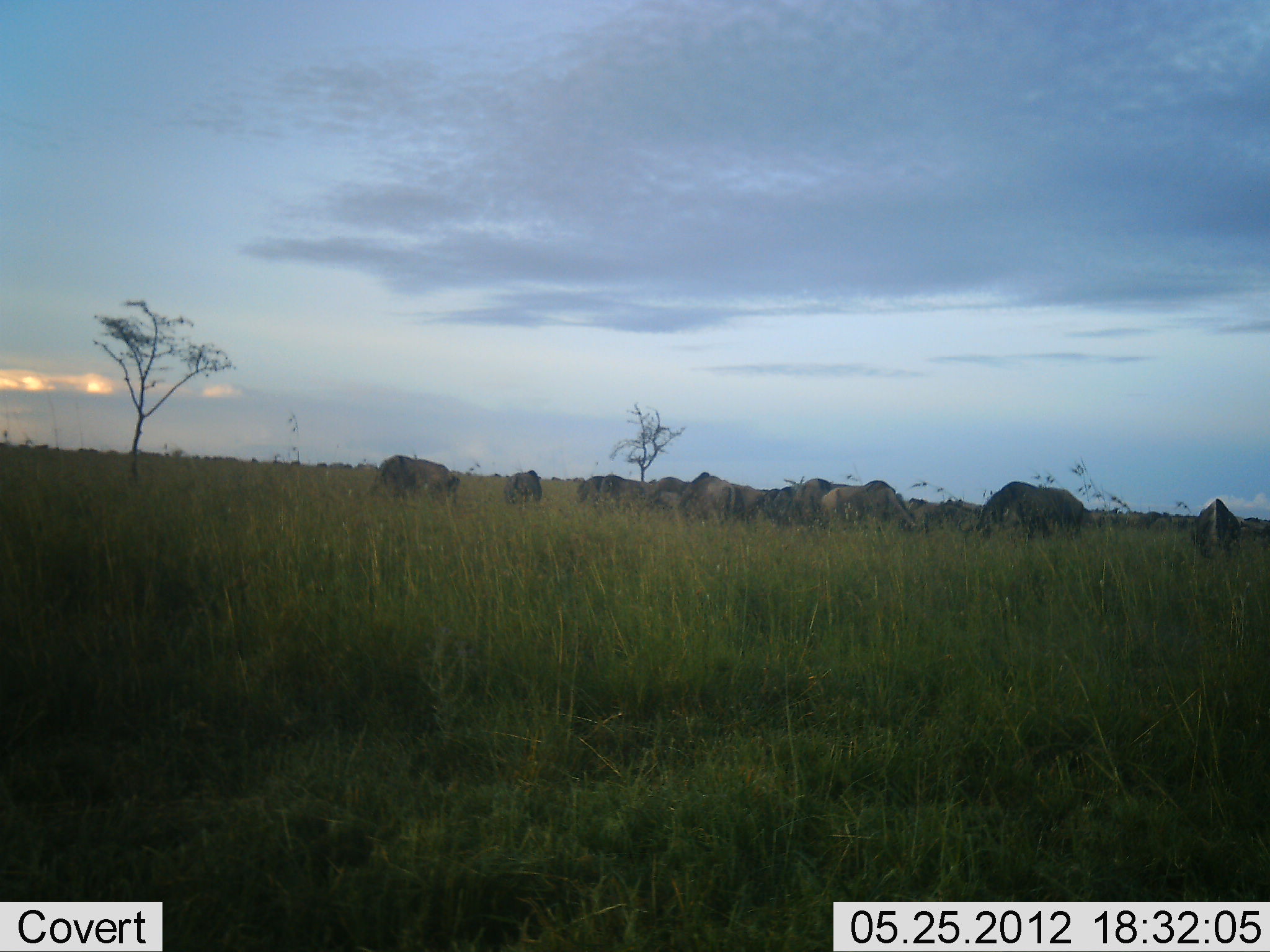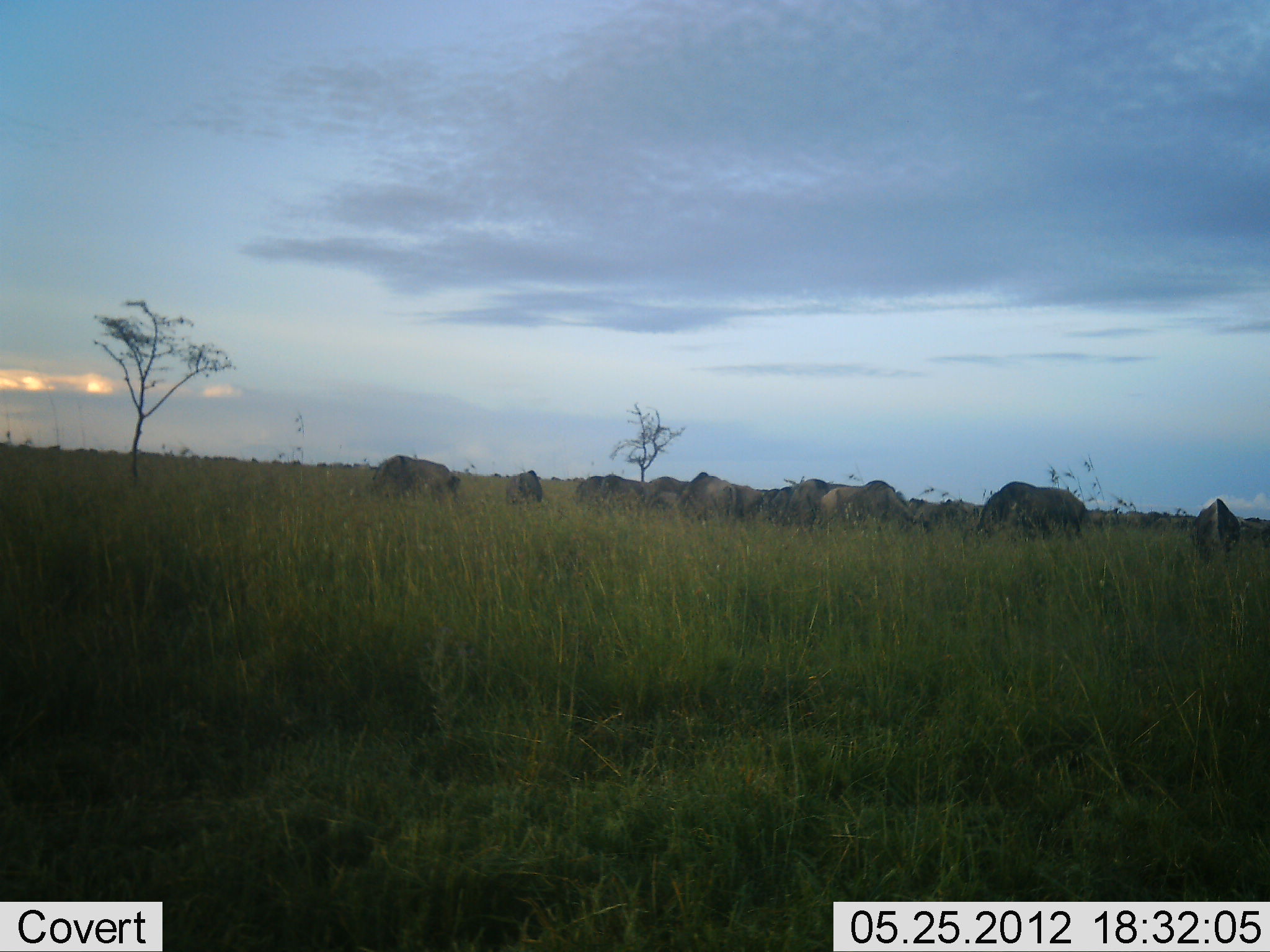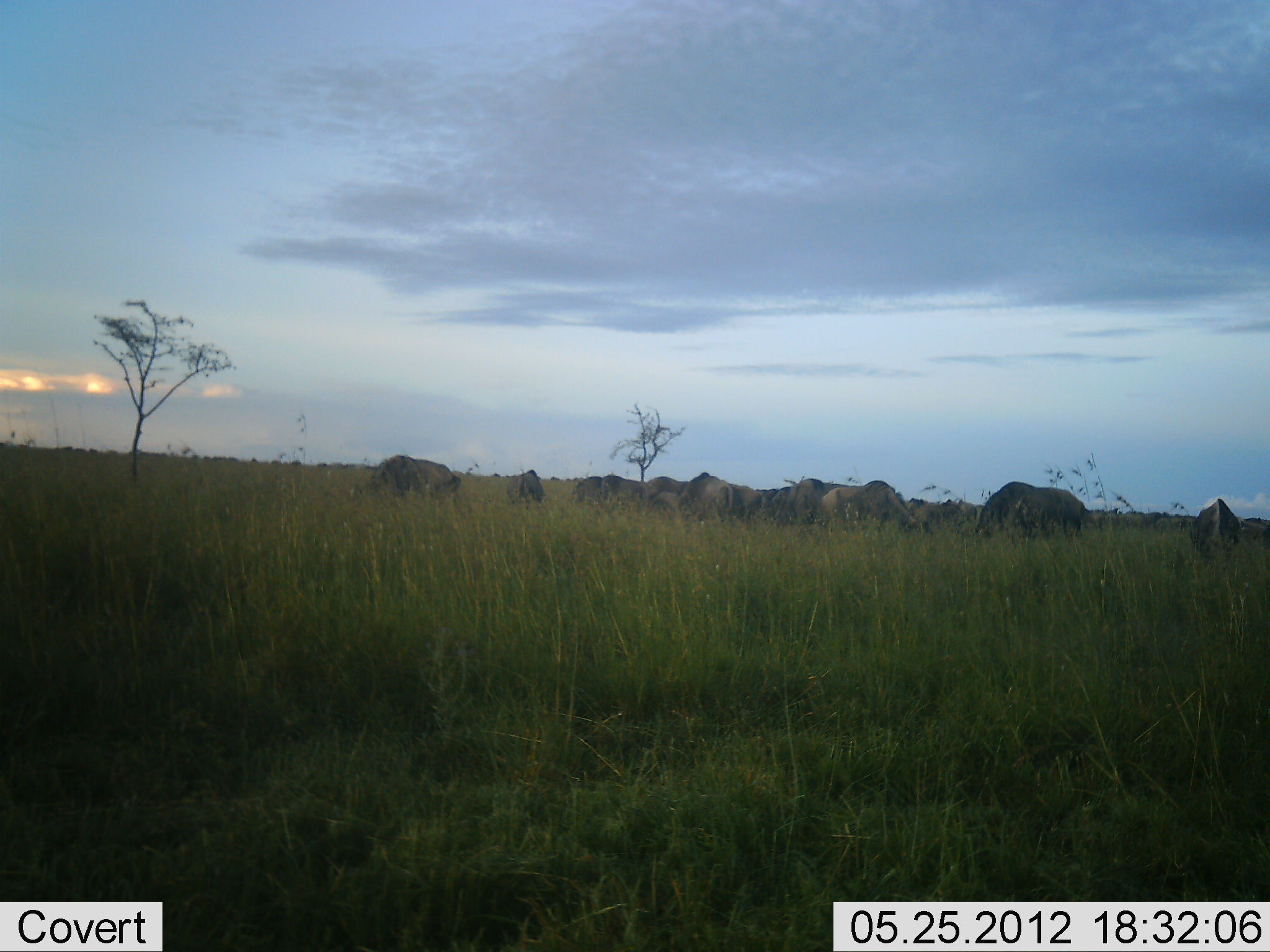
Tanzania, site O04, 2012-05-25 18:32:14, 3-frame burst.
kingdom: Animalia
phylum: Chordata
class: Mammalia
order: Artiodactyla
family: Bovidae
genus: Connochaetes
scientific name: Connochaetes taurinus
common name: blue wildebeest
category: wildebeest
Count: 11-50.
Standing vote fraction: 50%.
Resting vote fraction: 0%.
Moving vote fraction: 0%.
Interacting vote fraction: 0%.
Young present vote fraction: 0%.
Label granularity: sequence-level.